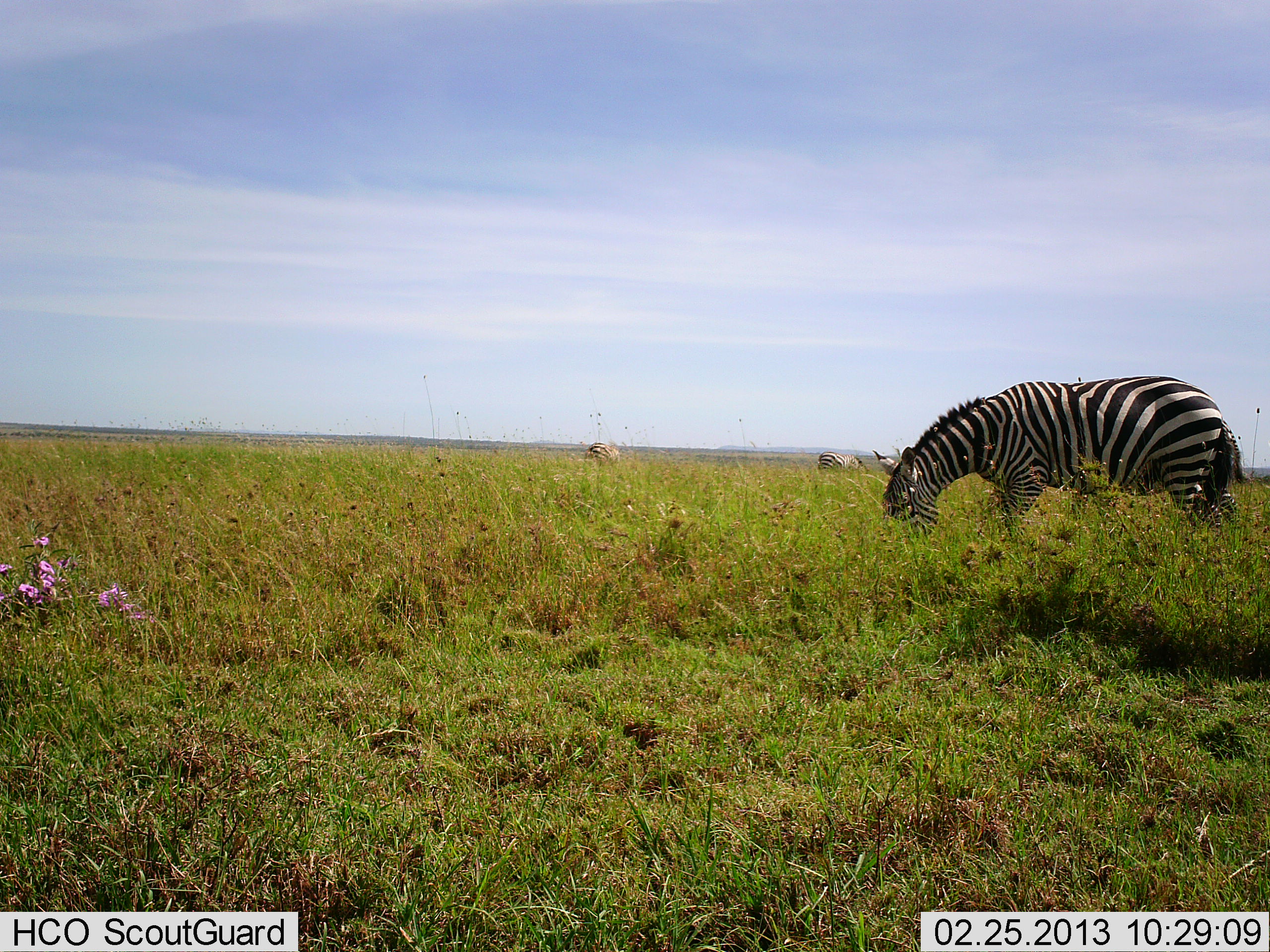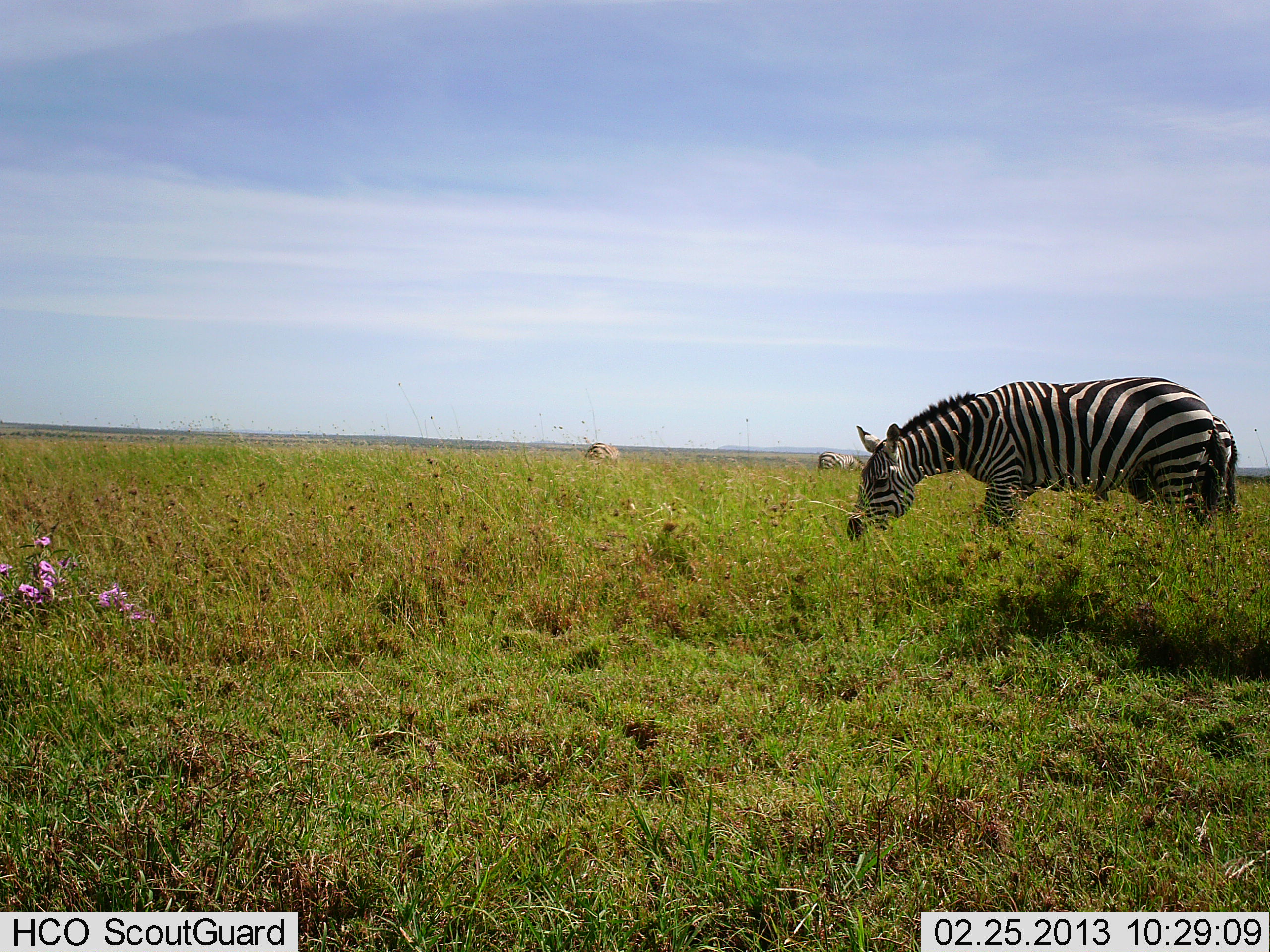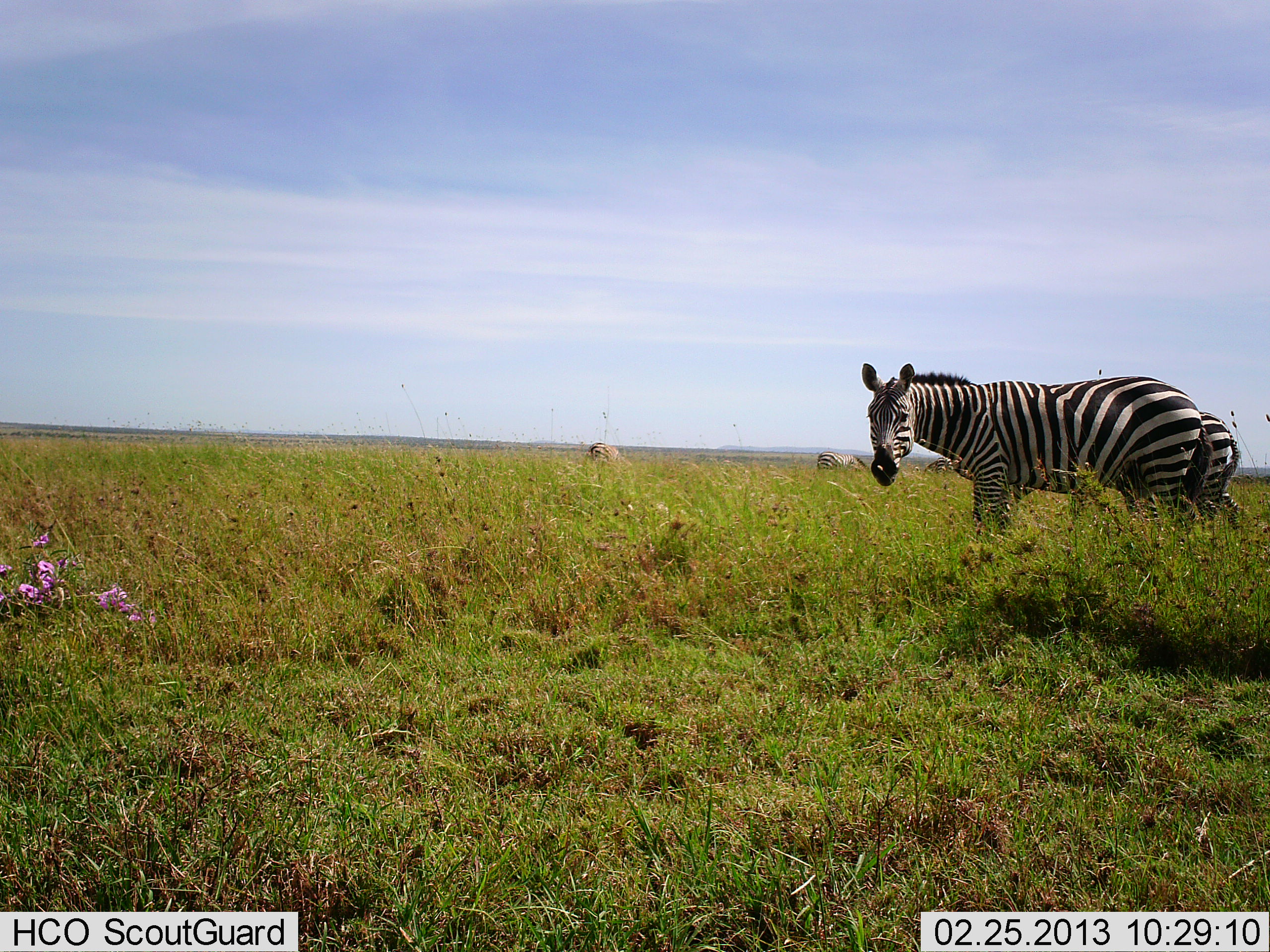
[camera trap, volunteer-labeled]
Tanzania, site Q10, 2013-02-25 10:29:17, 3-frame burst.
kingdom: Animalia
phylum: Chordata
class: Mammalia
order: Perissodactyla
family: Equidae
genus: Equus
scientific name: Equus quagga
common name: plains zebra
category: zebra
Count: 2.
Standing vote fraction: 33%.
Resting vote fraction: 0%.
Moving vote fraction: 17%.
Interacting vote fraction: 0%.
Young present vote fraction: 0%.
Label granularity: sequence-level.